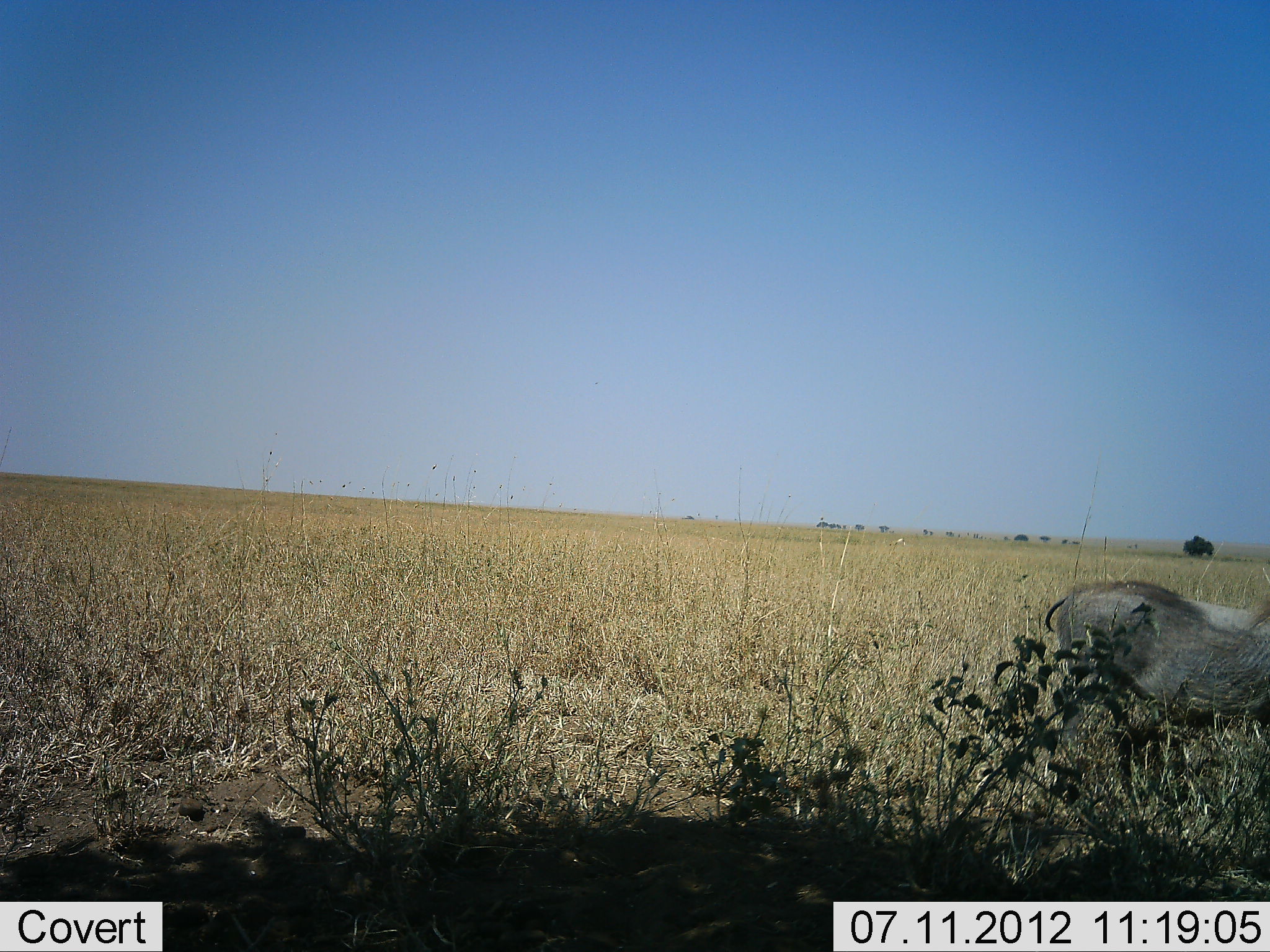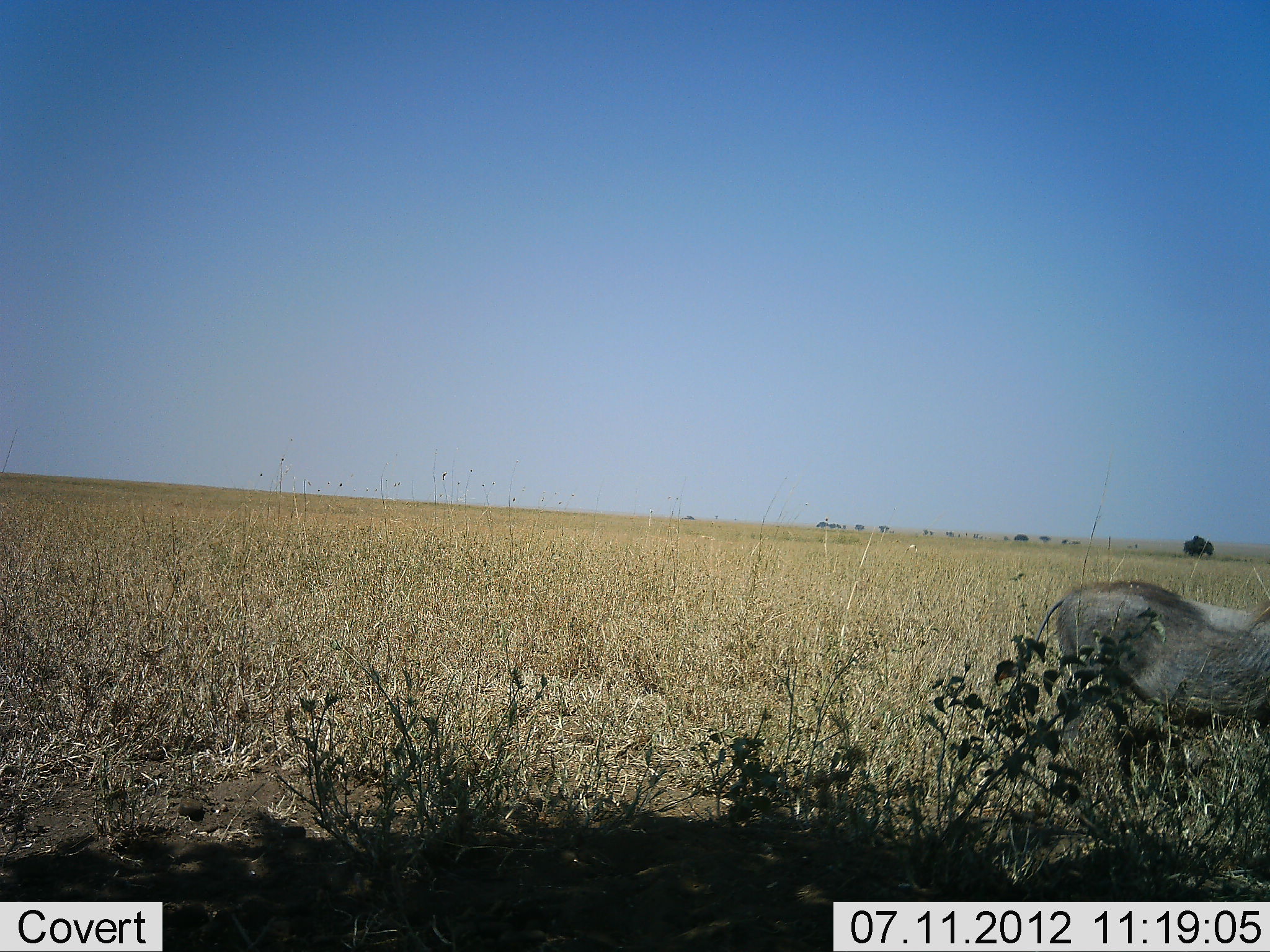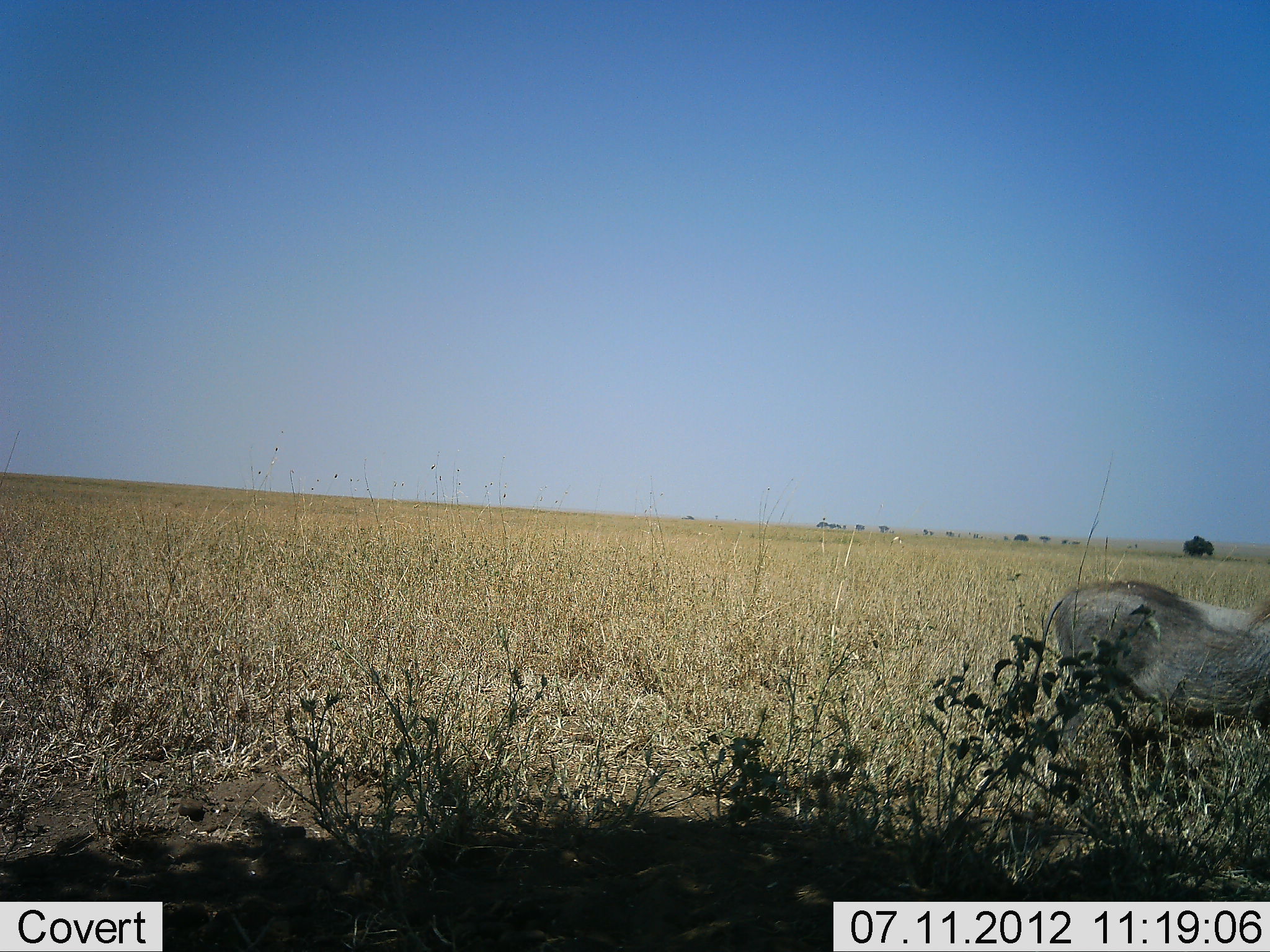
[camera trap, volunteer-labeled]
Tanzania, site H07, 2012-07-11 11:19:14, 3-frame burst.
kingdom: Animalia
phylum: Chordata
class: Mammalia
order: Artiodactyla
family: Suidae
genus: Phacochoerus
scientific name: Phacochoerus africanus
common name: warthog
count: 1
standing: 100%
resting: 0%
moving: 0%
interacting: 0%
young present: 0%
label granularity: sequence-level